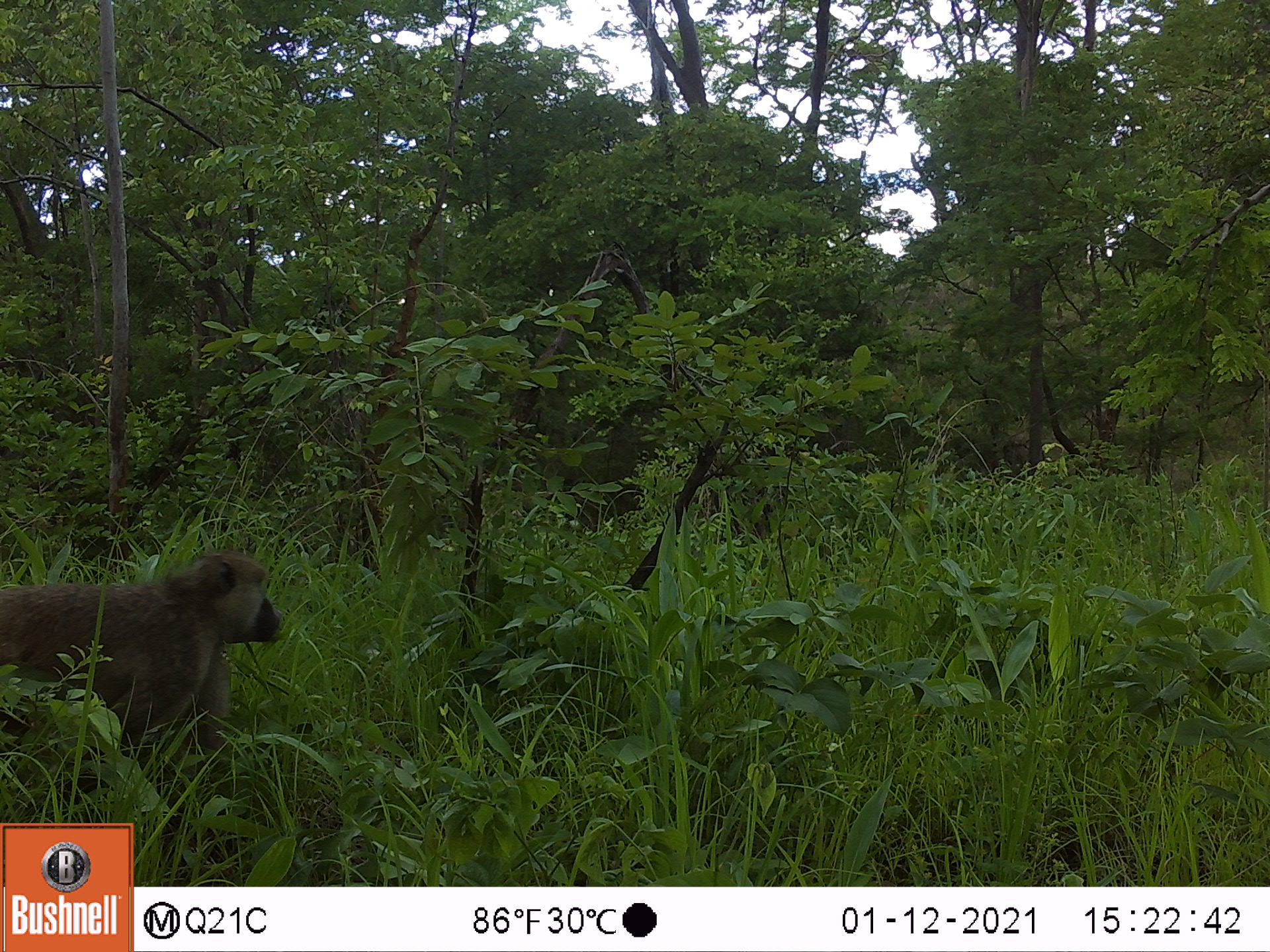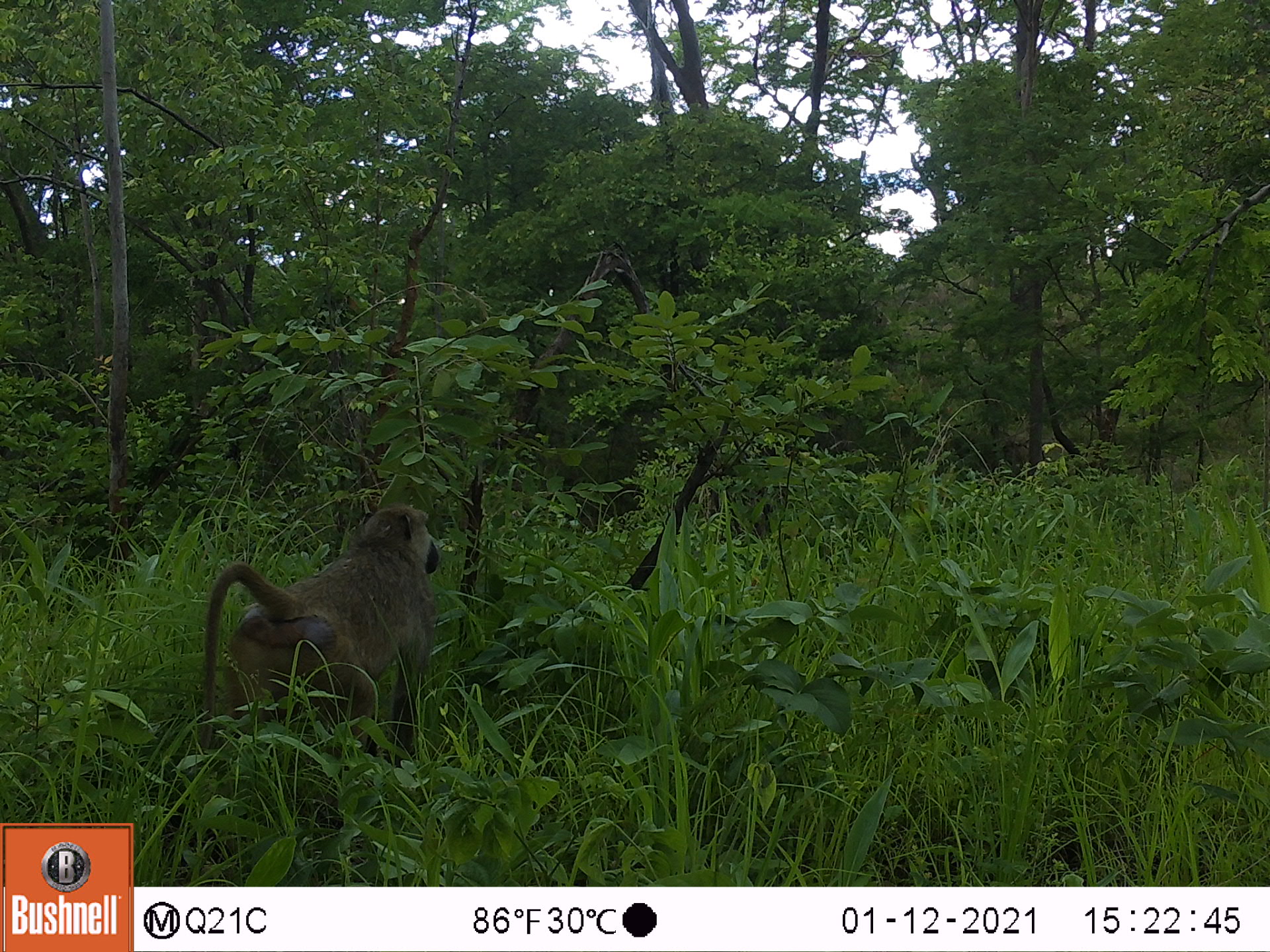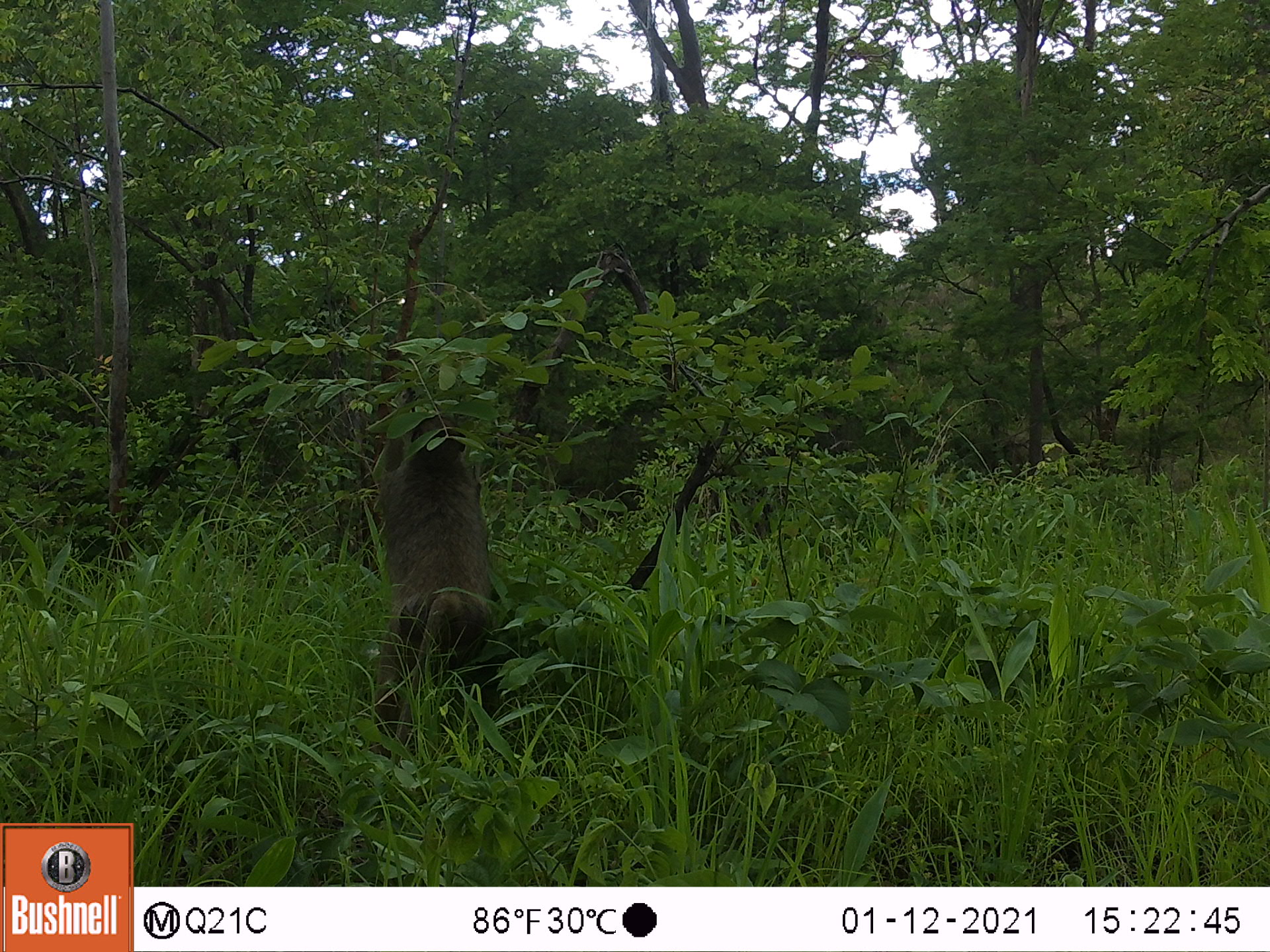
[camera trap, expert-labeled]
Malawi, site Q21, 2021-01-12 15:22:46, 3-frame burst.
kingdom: Animalia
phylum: Chordata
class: Mammalia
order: Primates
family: Cercopithecidae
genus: Papio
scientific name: Papio cynocephalus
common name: yellow baboon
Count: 1.